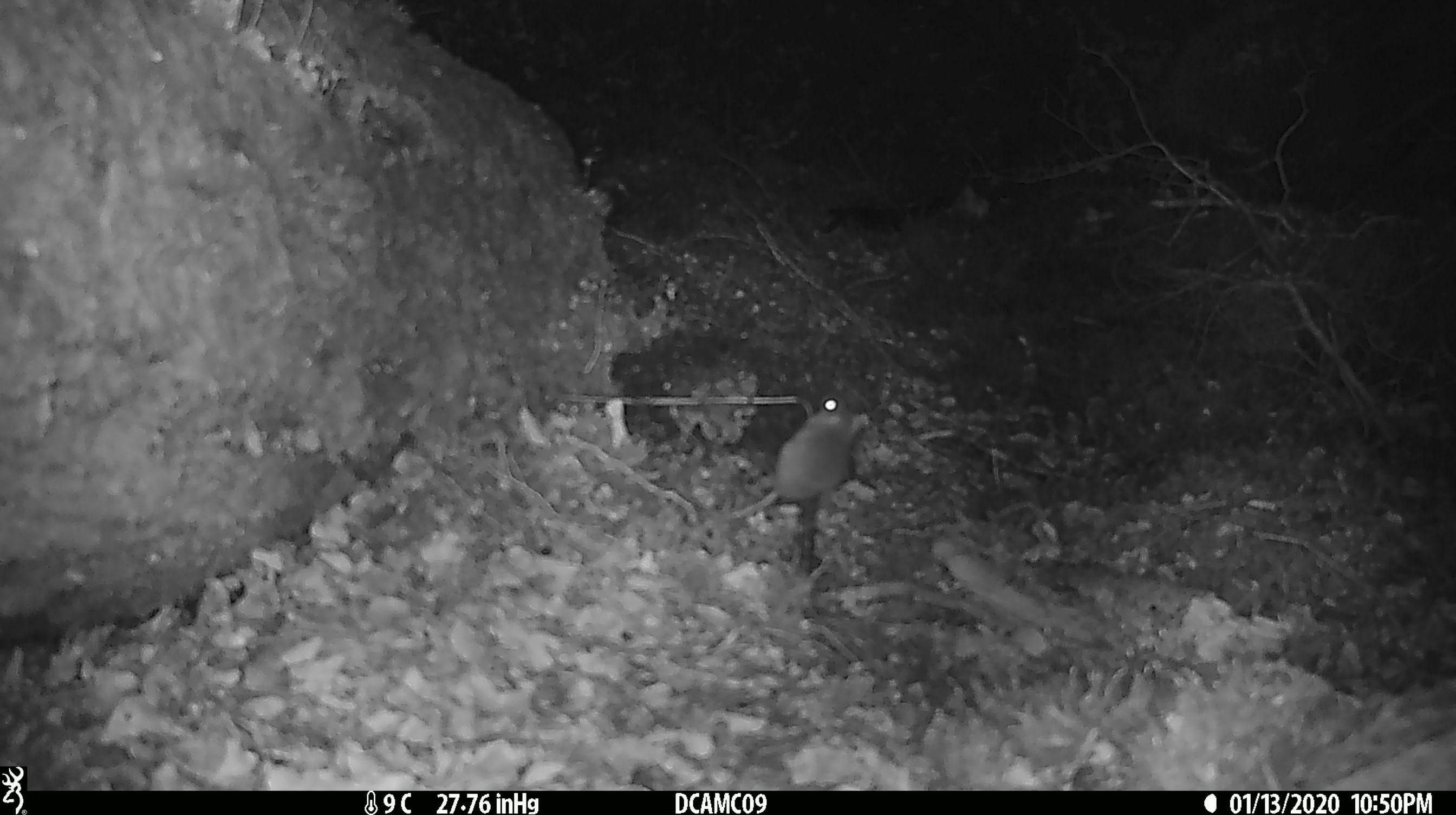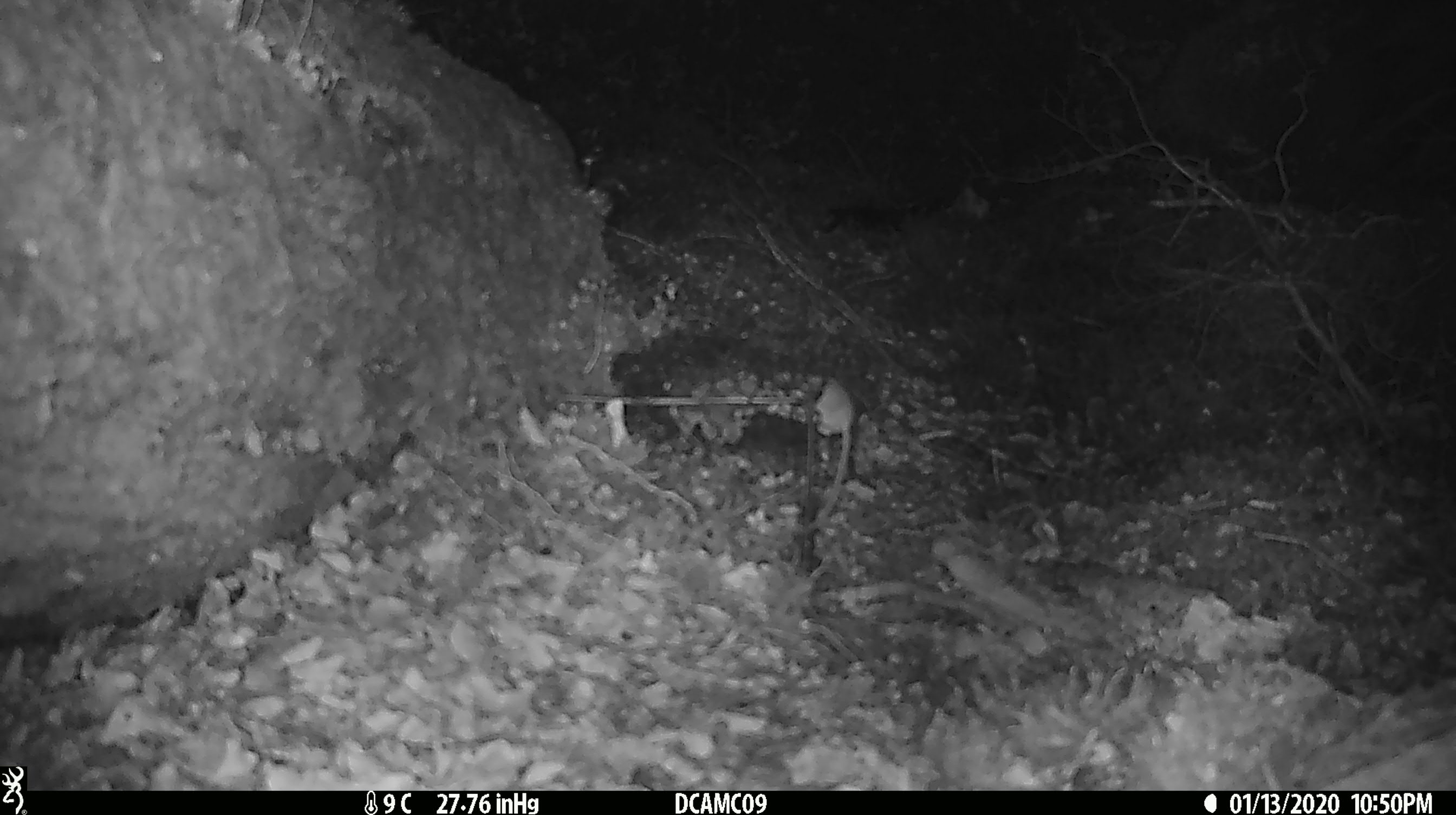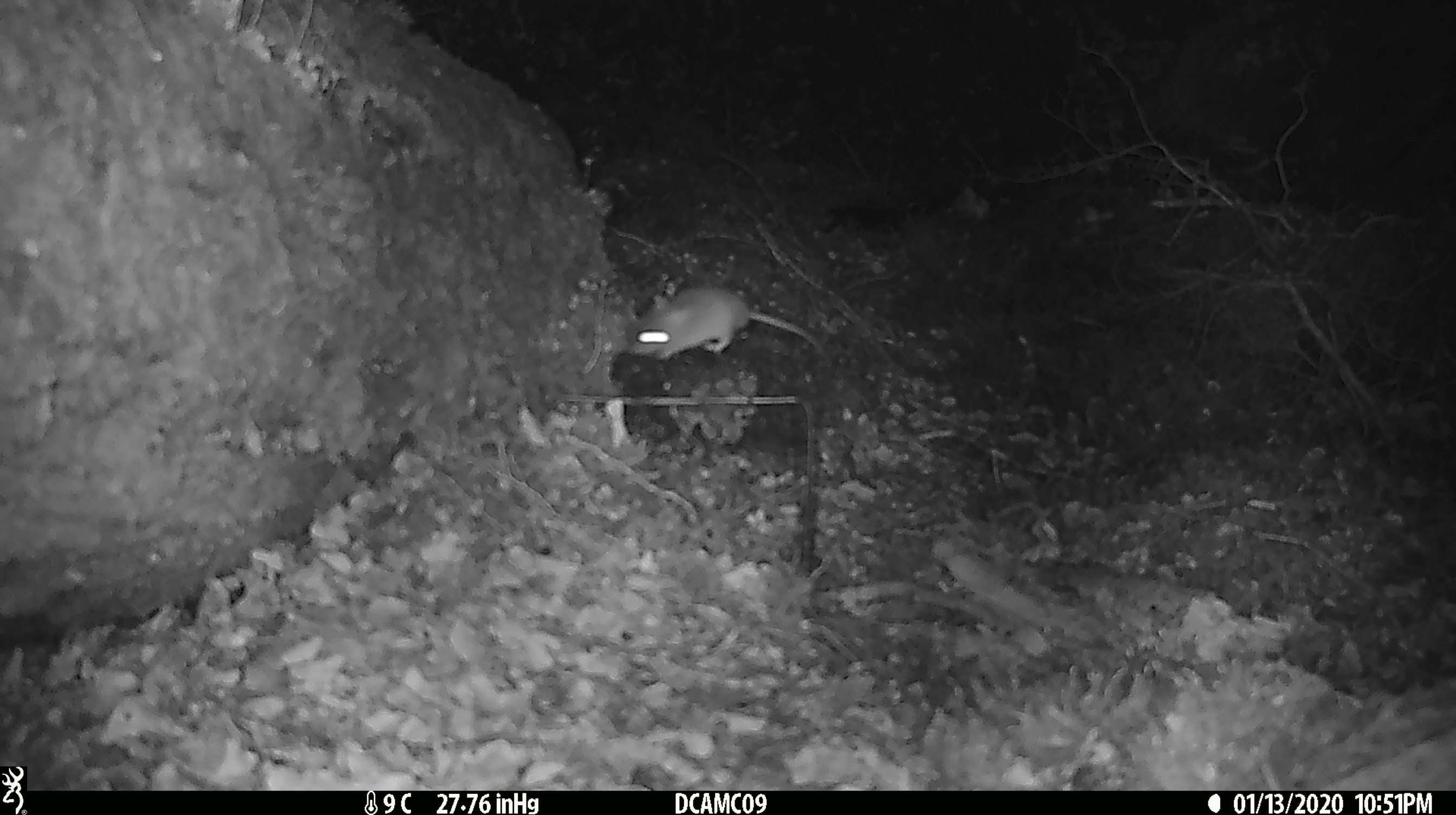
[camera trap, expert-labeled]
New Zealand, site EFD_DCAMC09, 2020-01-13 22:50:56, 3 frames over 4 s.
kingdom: Animalia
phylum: Chordata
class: Mammalia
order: Rodentia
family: Muridae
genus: Mus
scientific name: Mus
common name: mouse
Mouse (Mus).